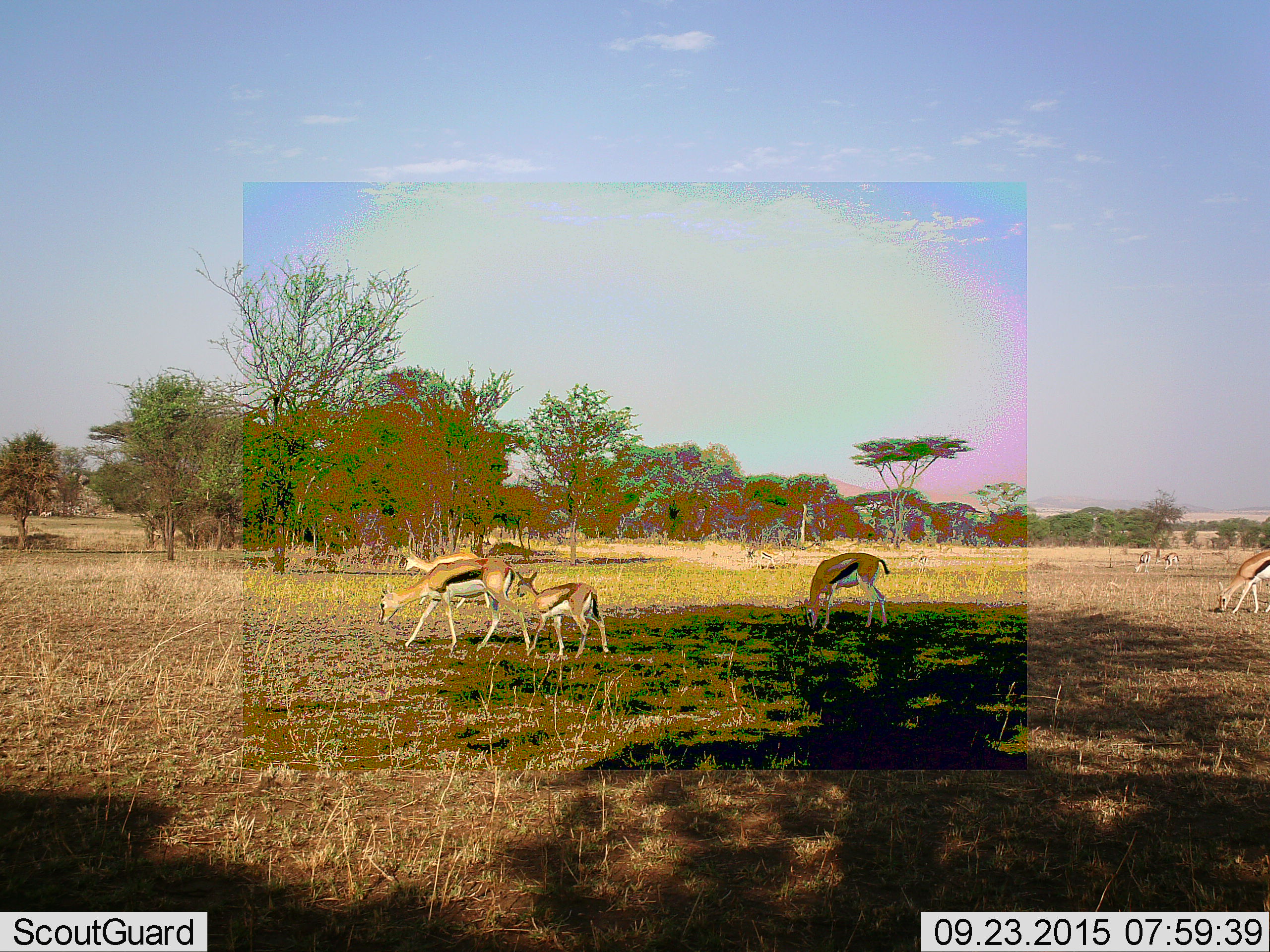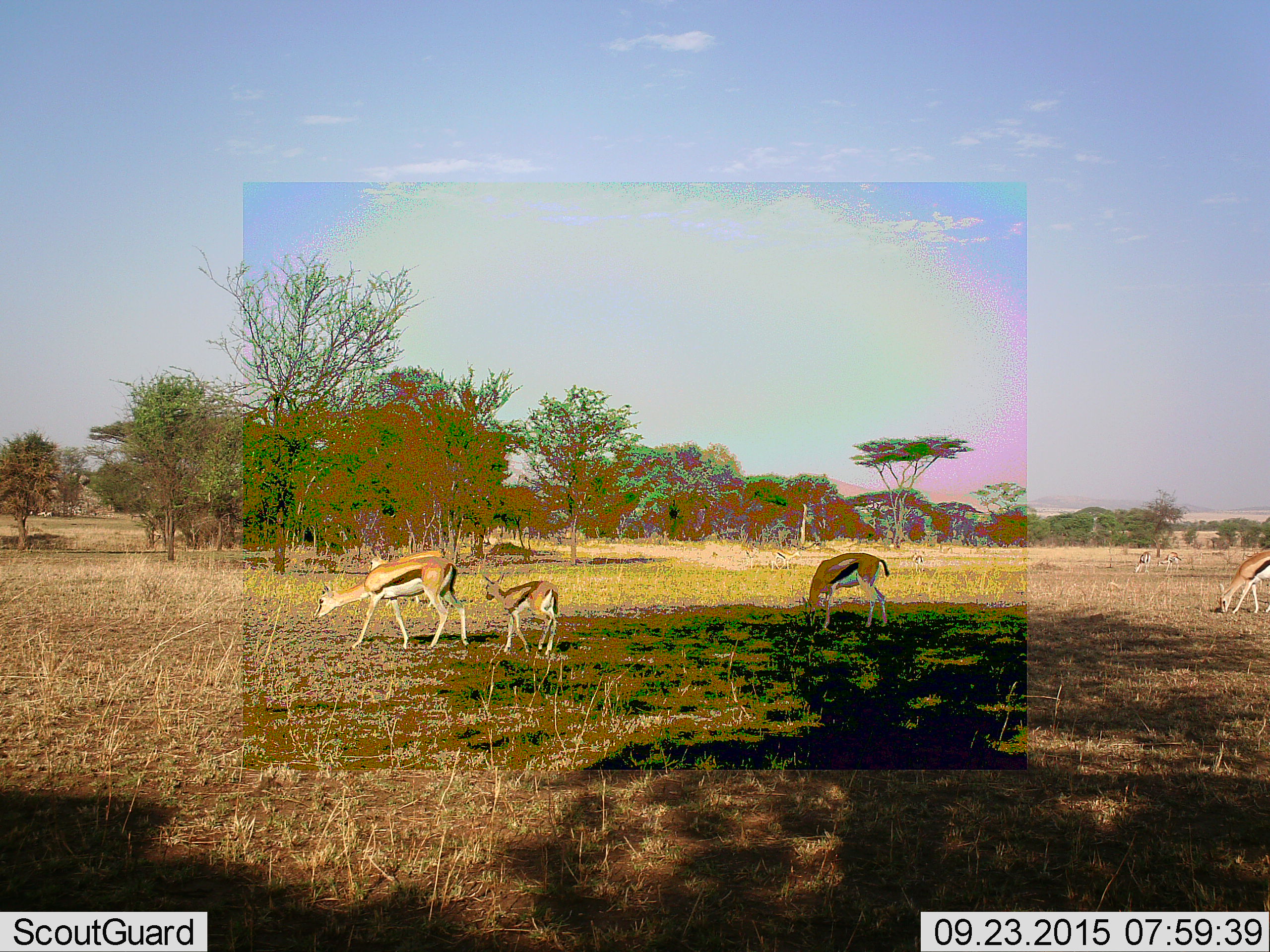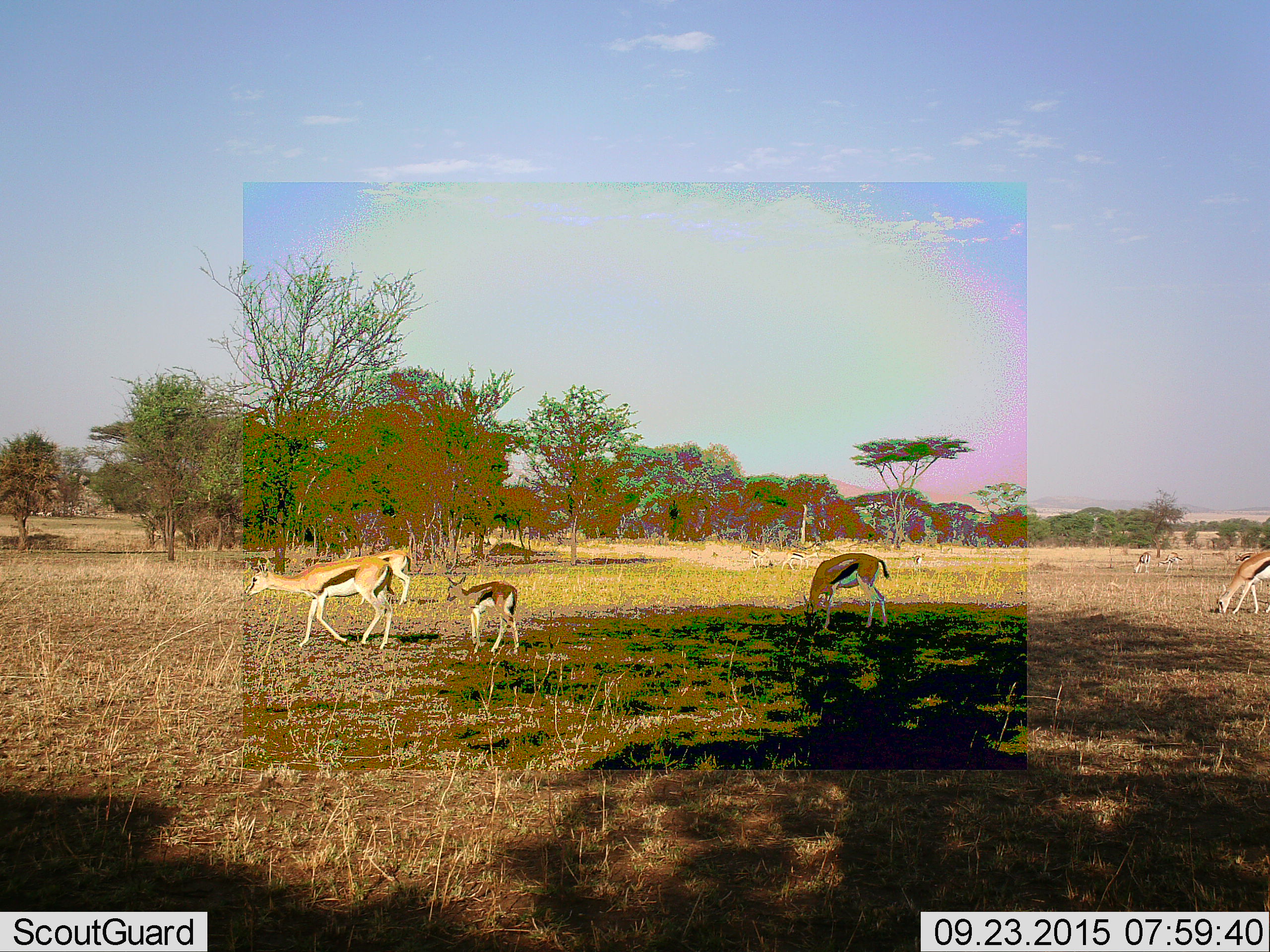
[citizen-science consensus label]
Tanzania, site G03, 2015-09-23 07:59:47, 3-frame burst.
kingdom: Animalia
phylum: Chordata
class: Mammalia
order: Artiodactyla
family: Bovidae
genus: Eudorcas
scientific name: Eudorcas thomsonii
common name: thomson's gazelle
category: gazellethomsons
Gazellethomsons (thomson's gazelle) (Eudorcas thomsonii), count 9. Behavior (volunteer vote fractions): standing 44%, resting 0%, moving 56%, interacting 6%. Young present (vote fraction): 94%. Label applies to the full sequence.